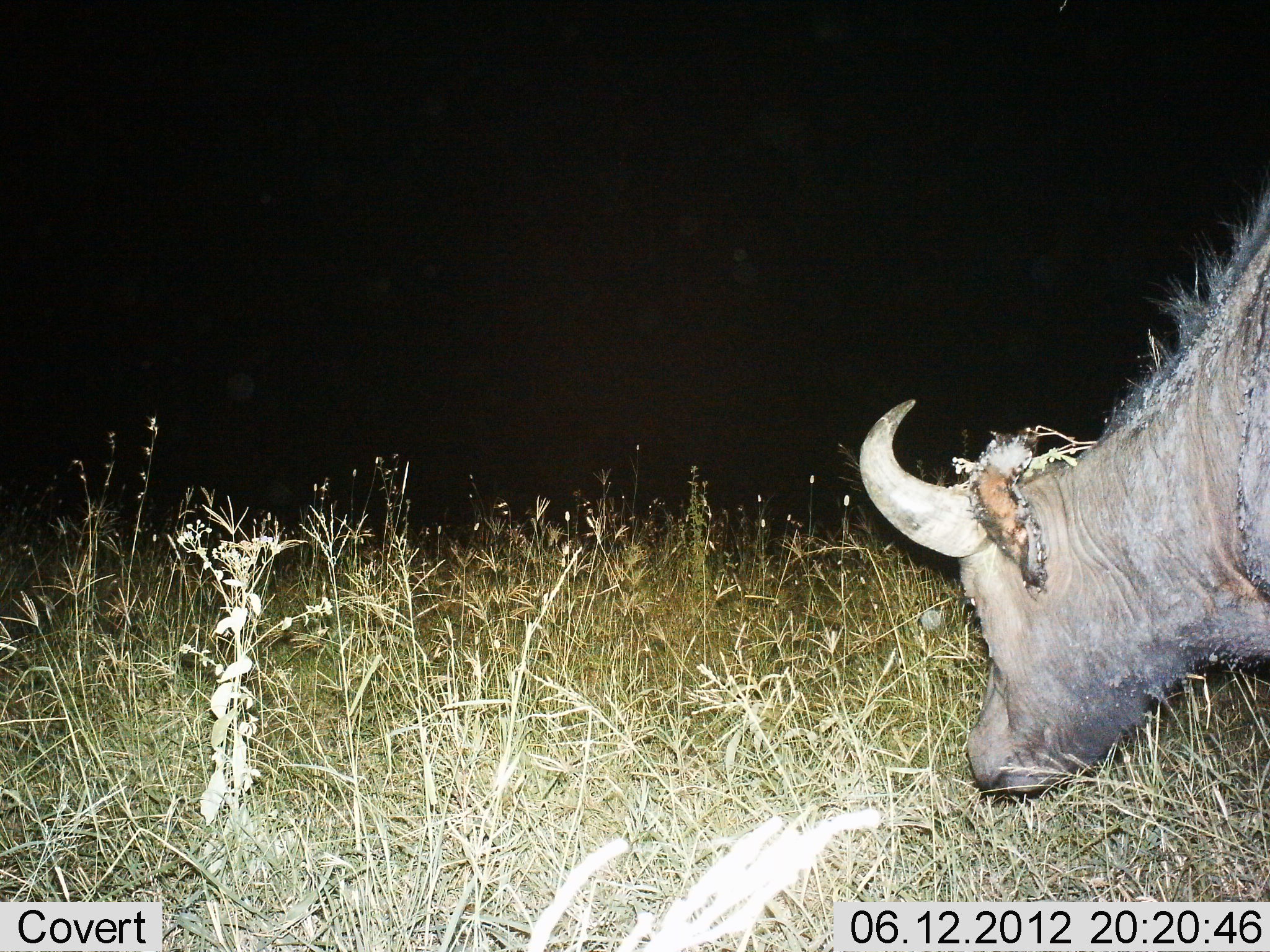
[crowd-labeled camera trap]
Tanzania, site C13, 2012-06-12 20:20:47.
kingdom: Animalia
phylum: Chordata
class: Mammalia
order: Artiodactyla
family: Bovidae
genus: Syncerus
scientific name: Syncerus caffer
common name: cape buffalo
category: buffalo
Buffalo (cape buffalo) (Syncerus caffer), count 1. Behavior (volunteer vote fractions): standing 30%, resting 0%, moving 0%, interacting 0%. Young present (vote fraction): 0%. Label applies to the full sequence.